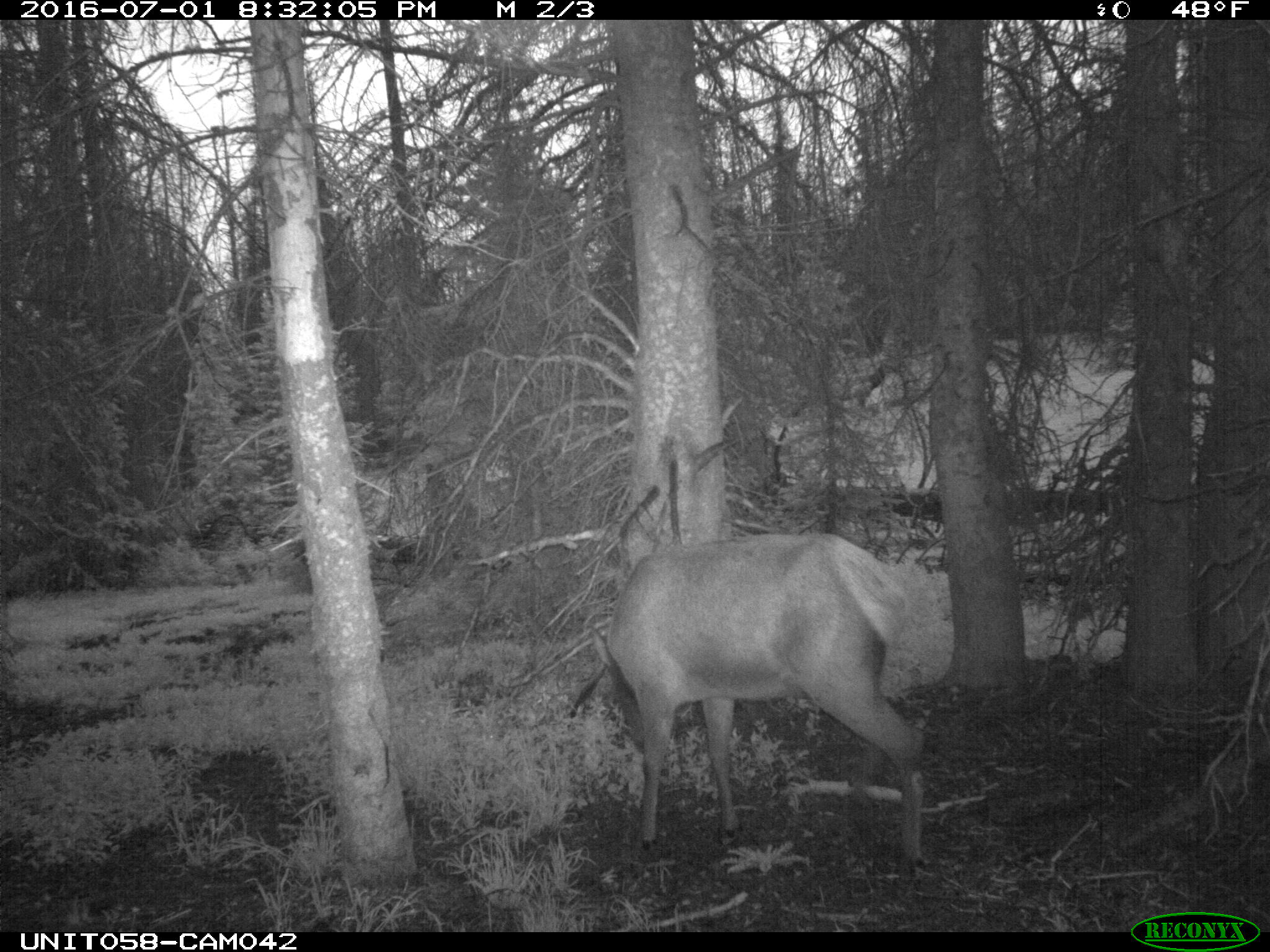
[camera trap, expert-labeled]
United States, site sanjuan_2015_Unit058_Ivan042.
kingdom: Animalia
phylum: Chordata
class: Mammalia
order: Artiodactyla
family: Cervidae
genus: Cervus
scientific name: Cervus elaphus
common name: red deer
Cervus elaphus (red deer).